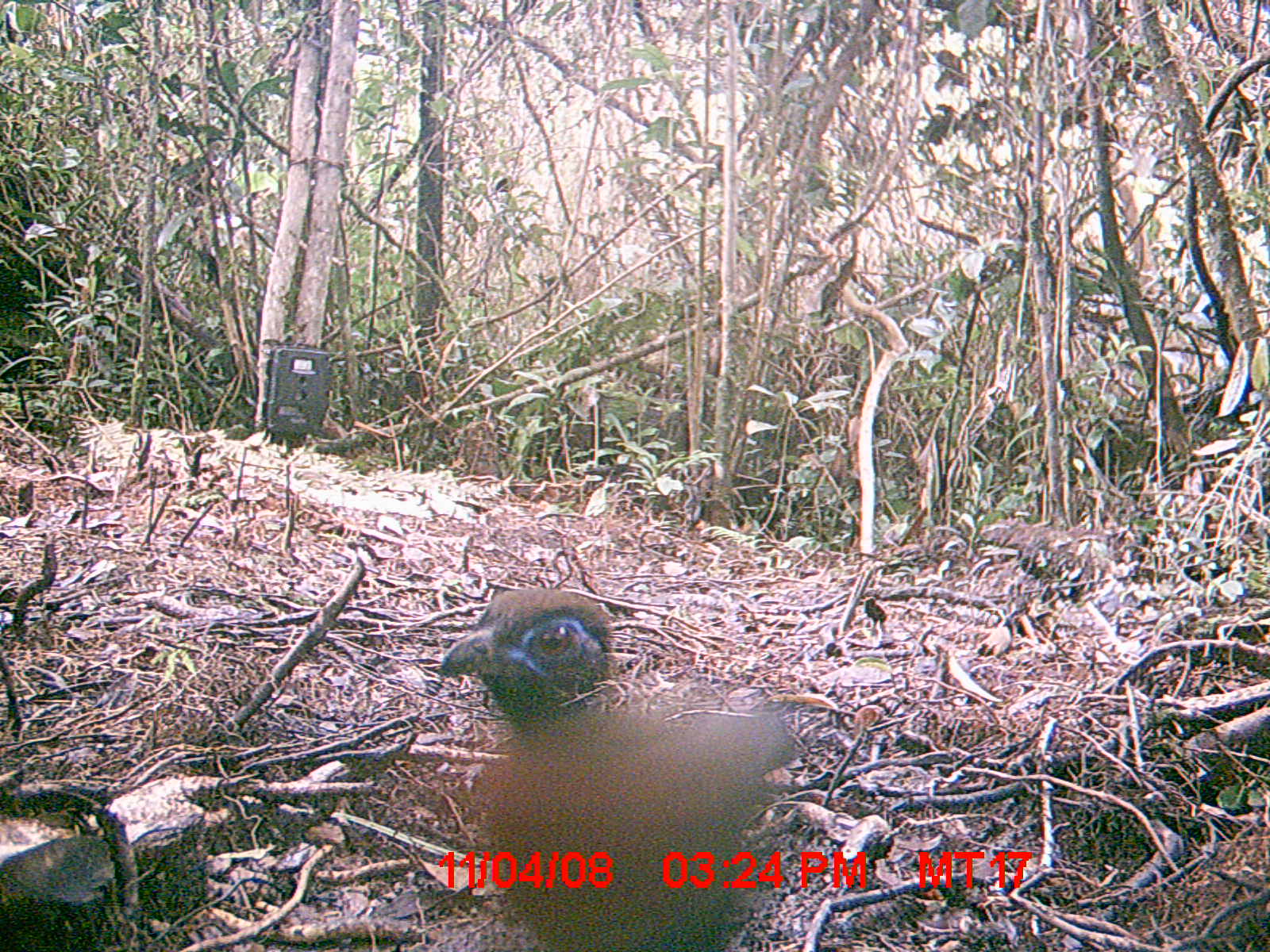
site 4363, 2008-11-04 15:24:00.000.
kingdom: Animalia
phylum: Chordata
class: Aves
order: Cuculiformes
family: Cuculidae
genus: Coua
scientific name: Coua serriana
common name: red-breasted coua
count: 1